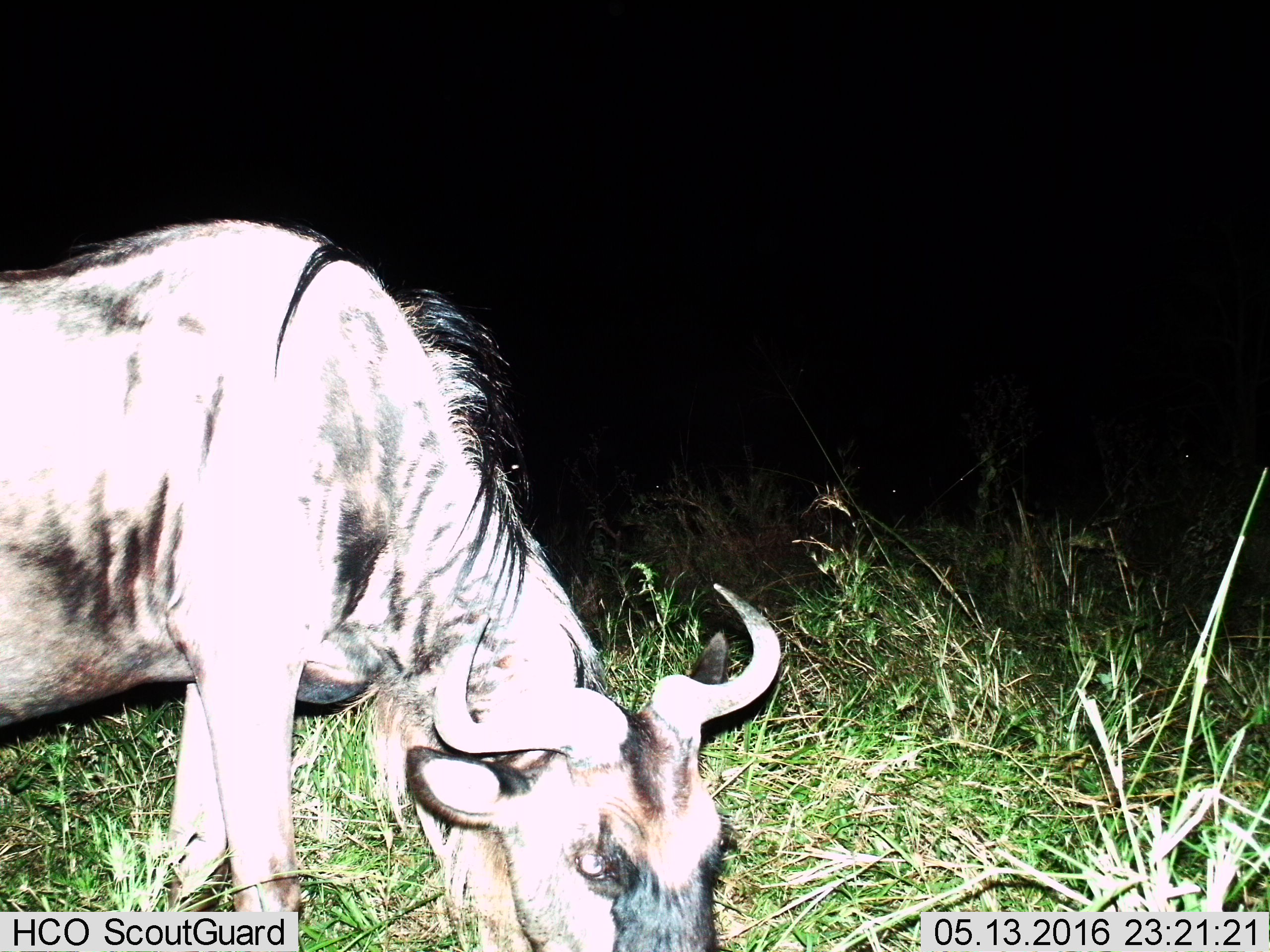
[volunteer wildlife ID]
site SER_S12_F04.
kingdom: Animalia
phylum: Chordata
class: Mammalia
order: Artiodactyla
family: Bovidae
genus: Connochaetes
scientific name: Connochaetes taurinus taurinus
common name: blue wildebeest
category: wildebeestblue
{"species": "wildebeestblue (blue wildebeest) (Connochaetes taurinus taurinus)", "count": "1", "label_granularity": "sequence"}